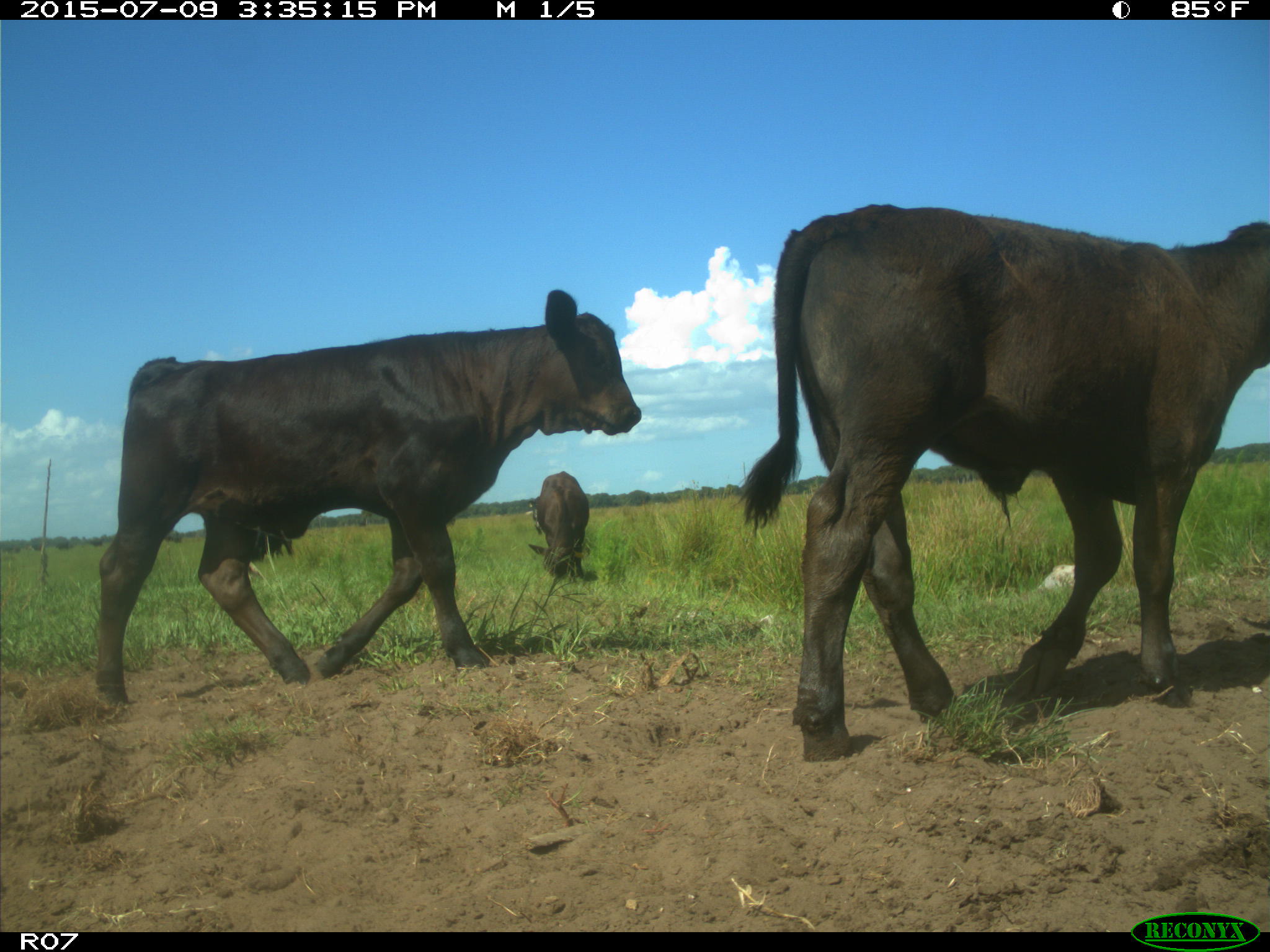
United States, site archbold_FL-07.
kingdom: Animalia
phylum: Chordata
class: Mammalia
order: Artiodactyla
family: Bovidae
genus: Bos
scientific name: Bos taurus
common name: domestic cow